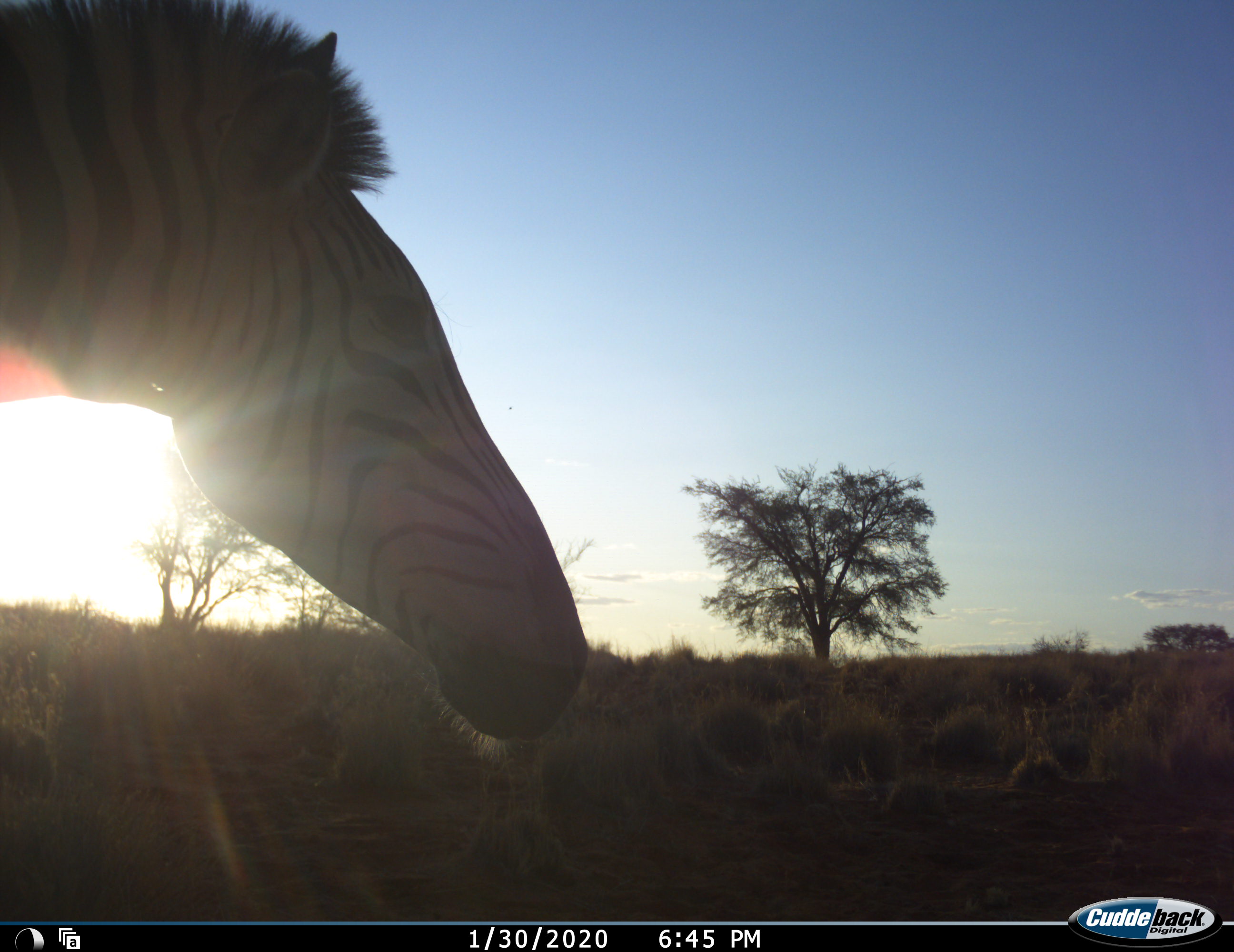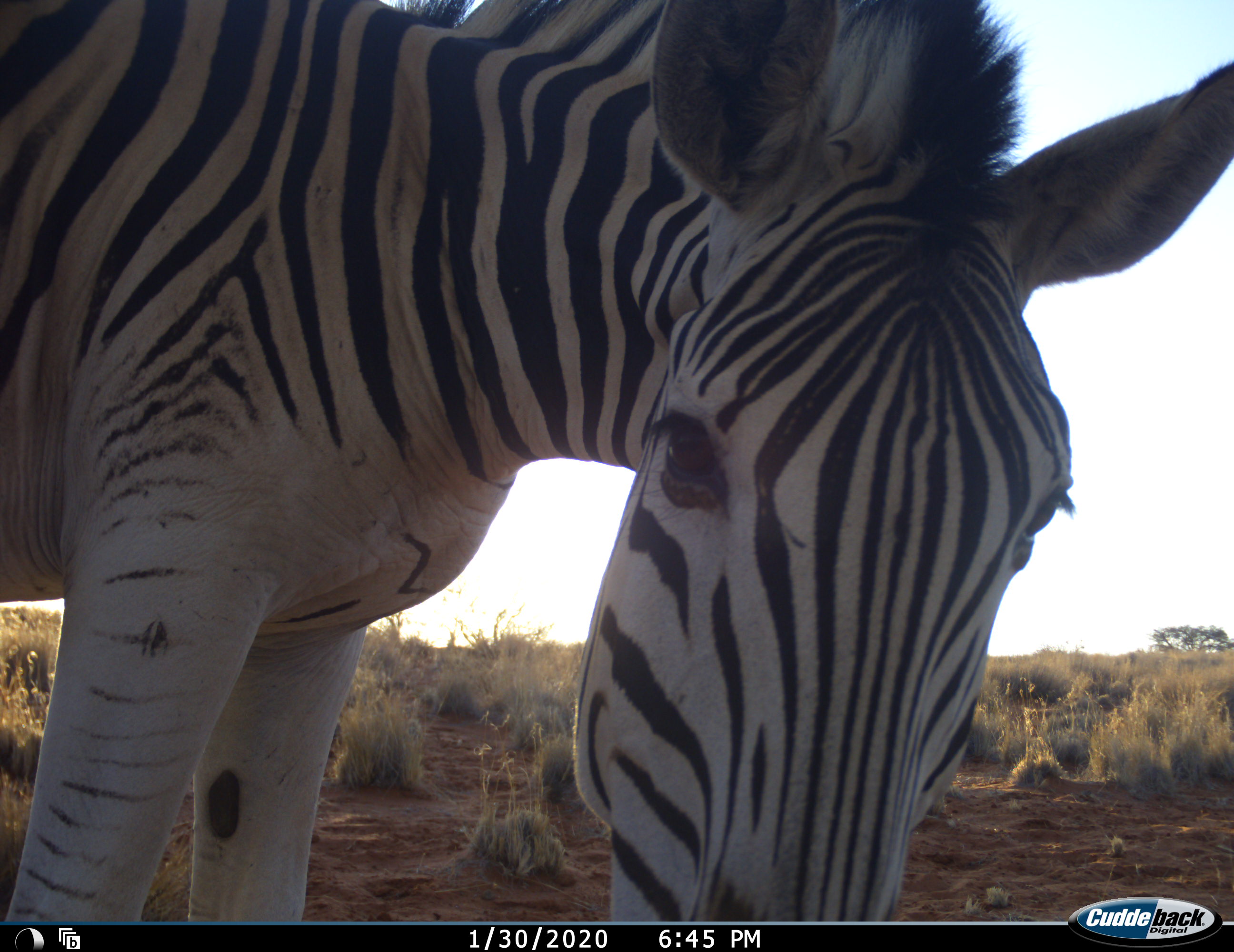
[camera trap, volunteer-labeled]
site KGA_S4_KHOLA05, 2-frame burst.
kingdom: Animalia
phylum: Chordata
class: Mammalia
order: Perissodactyla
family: Equidae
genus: Equus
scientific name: Equus quagga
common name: plains zebra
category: zebraplains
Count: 1.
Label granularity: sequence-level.